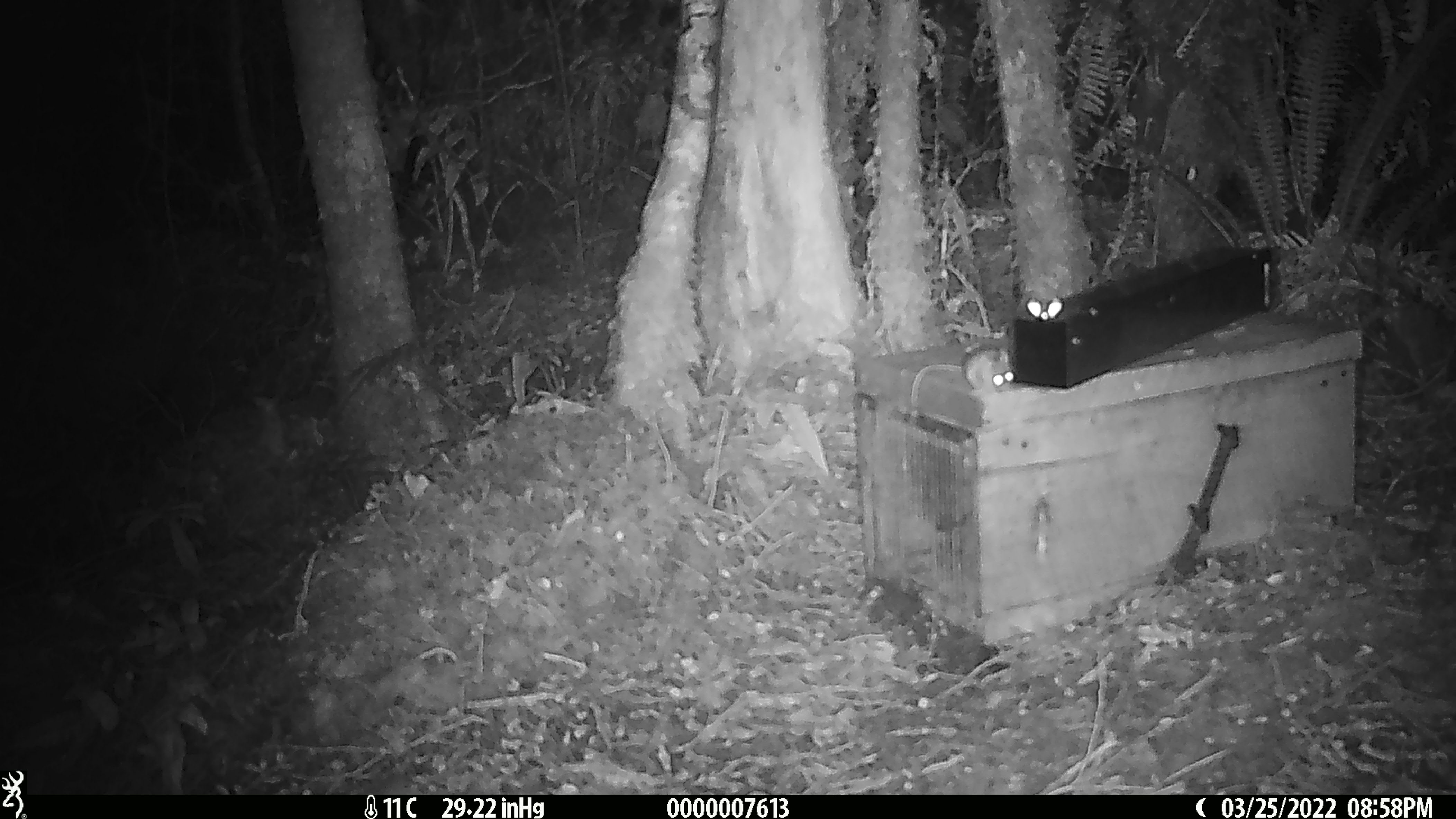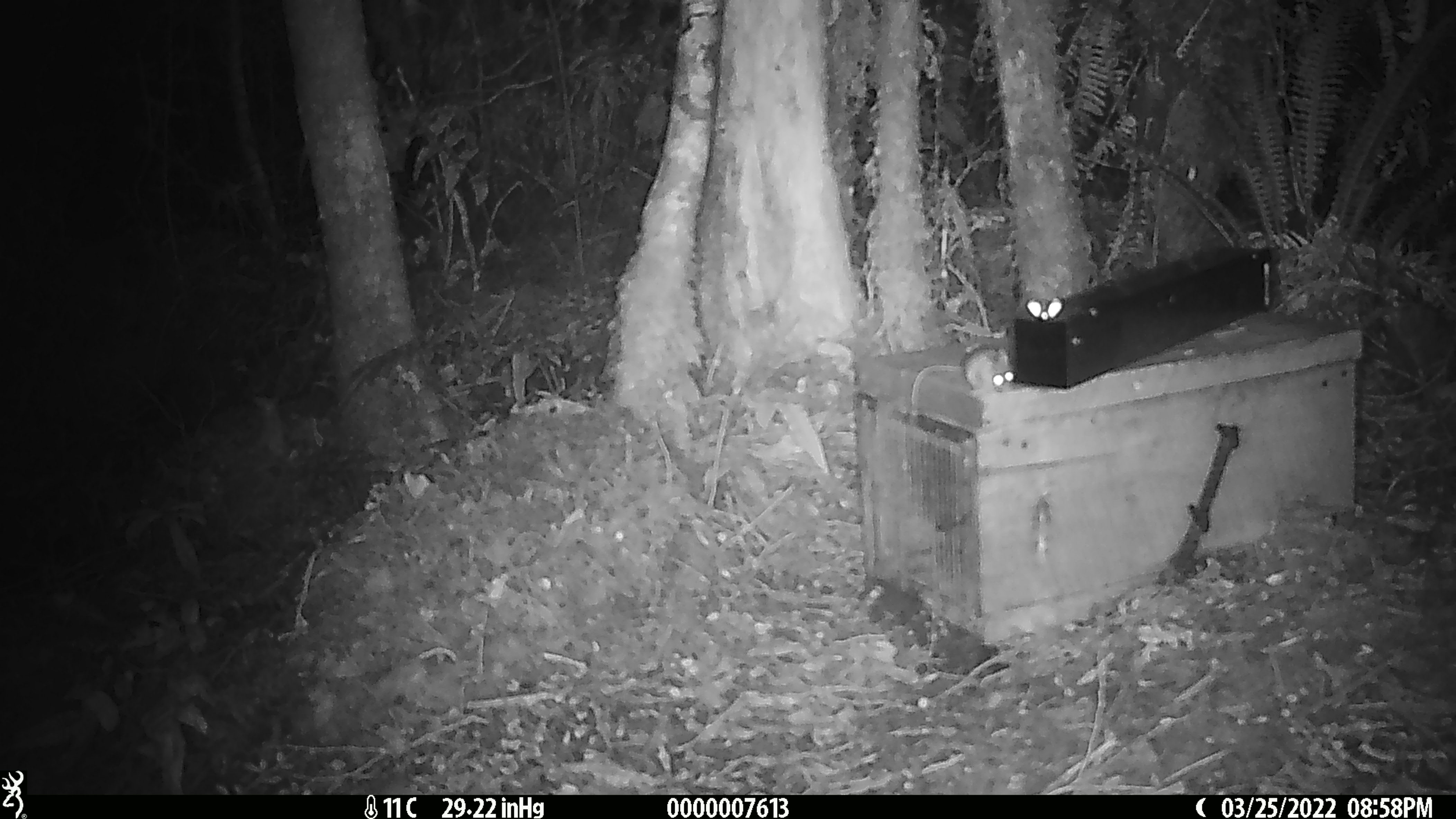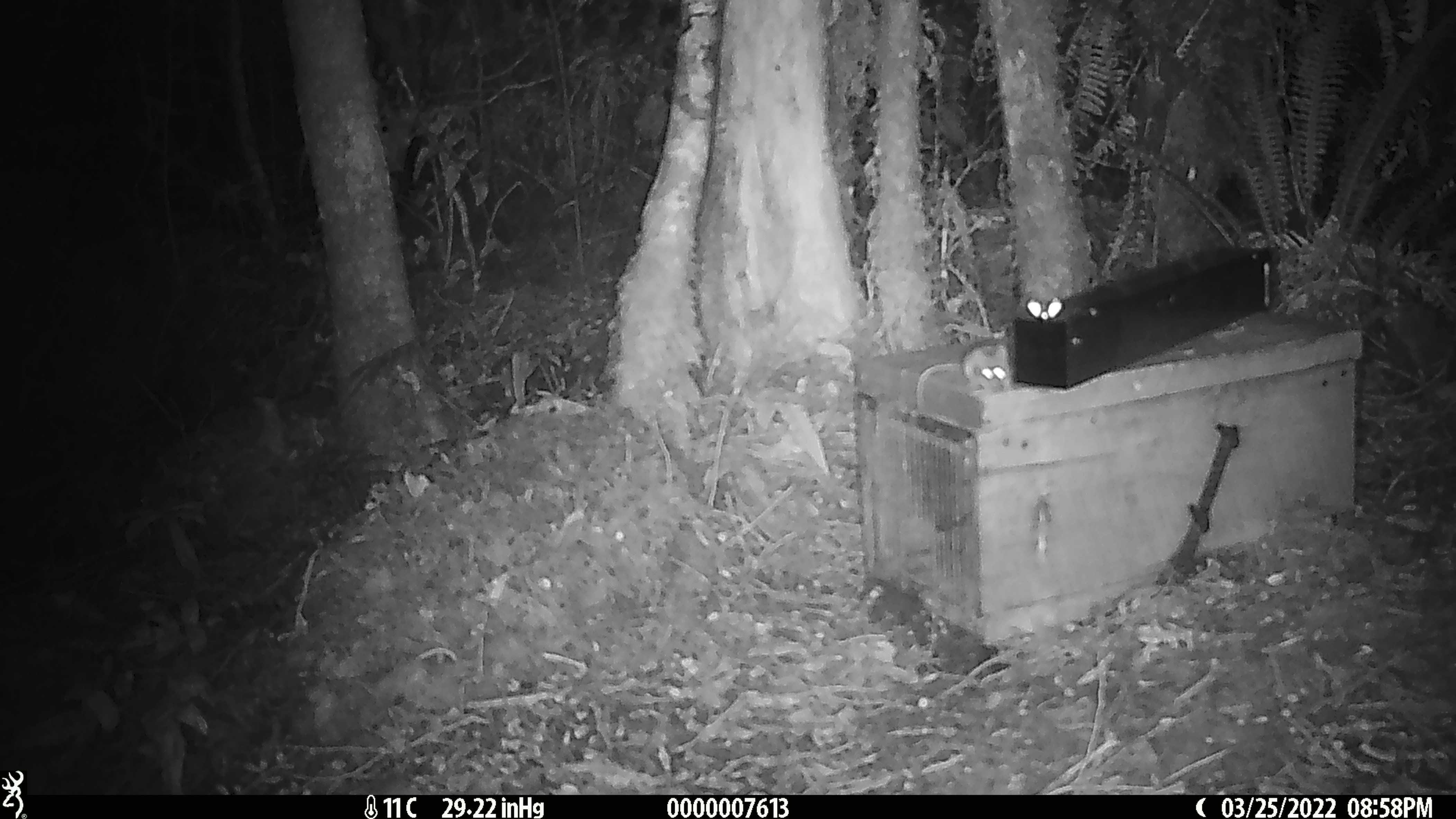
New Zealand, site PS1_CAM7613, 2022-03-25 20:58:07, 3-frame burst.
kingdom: Animalia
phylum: Chordata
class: Mammalia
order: Rodentia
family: Muridae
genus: Mus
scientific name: Mus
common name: mouse